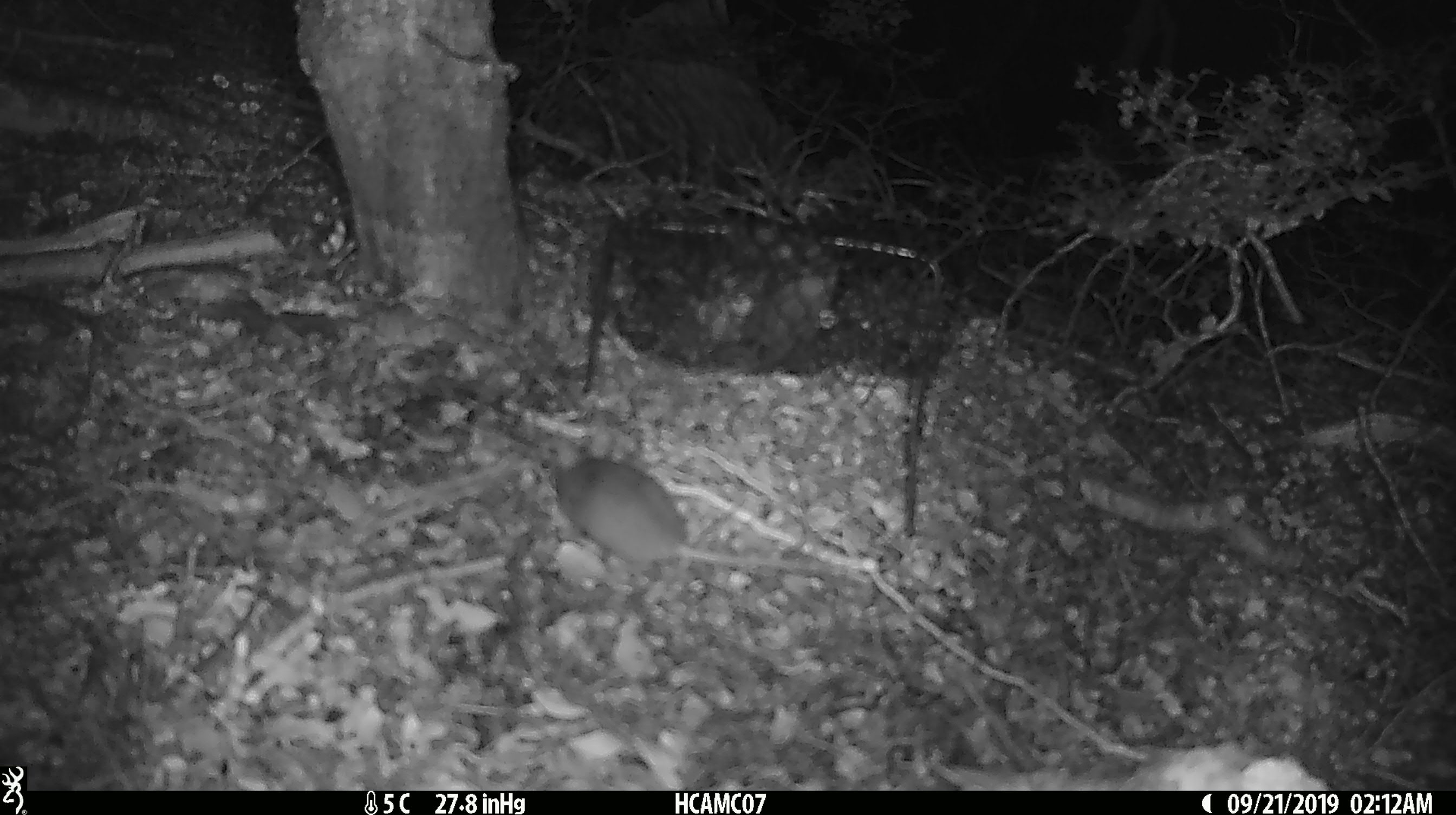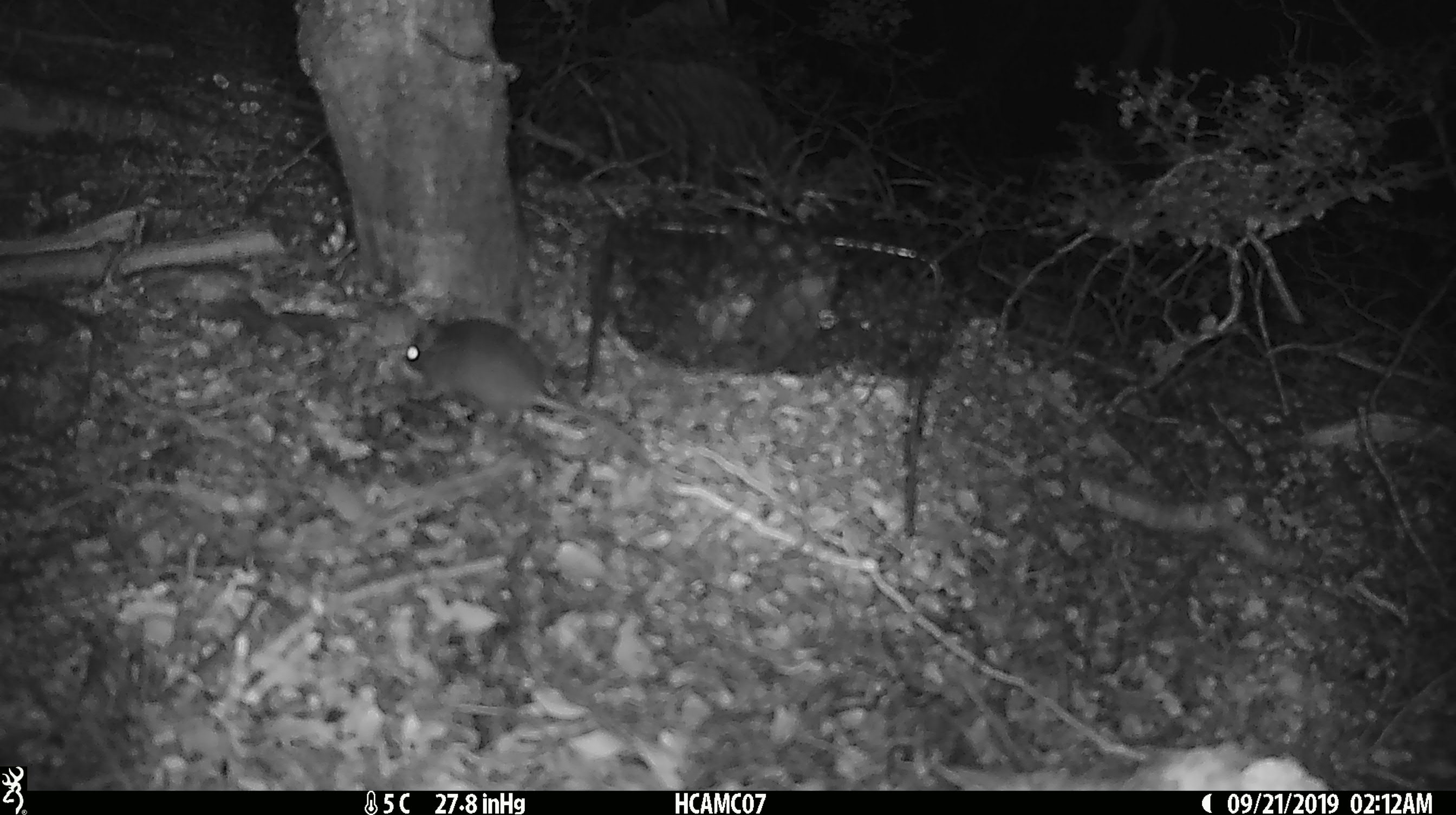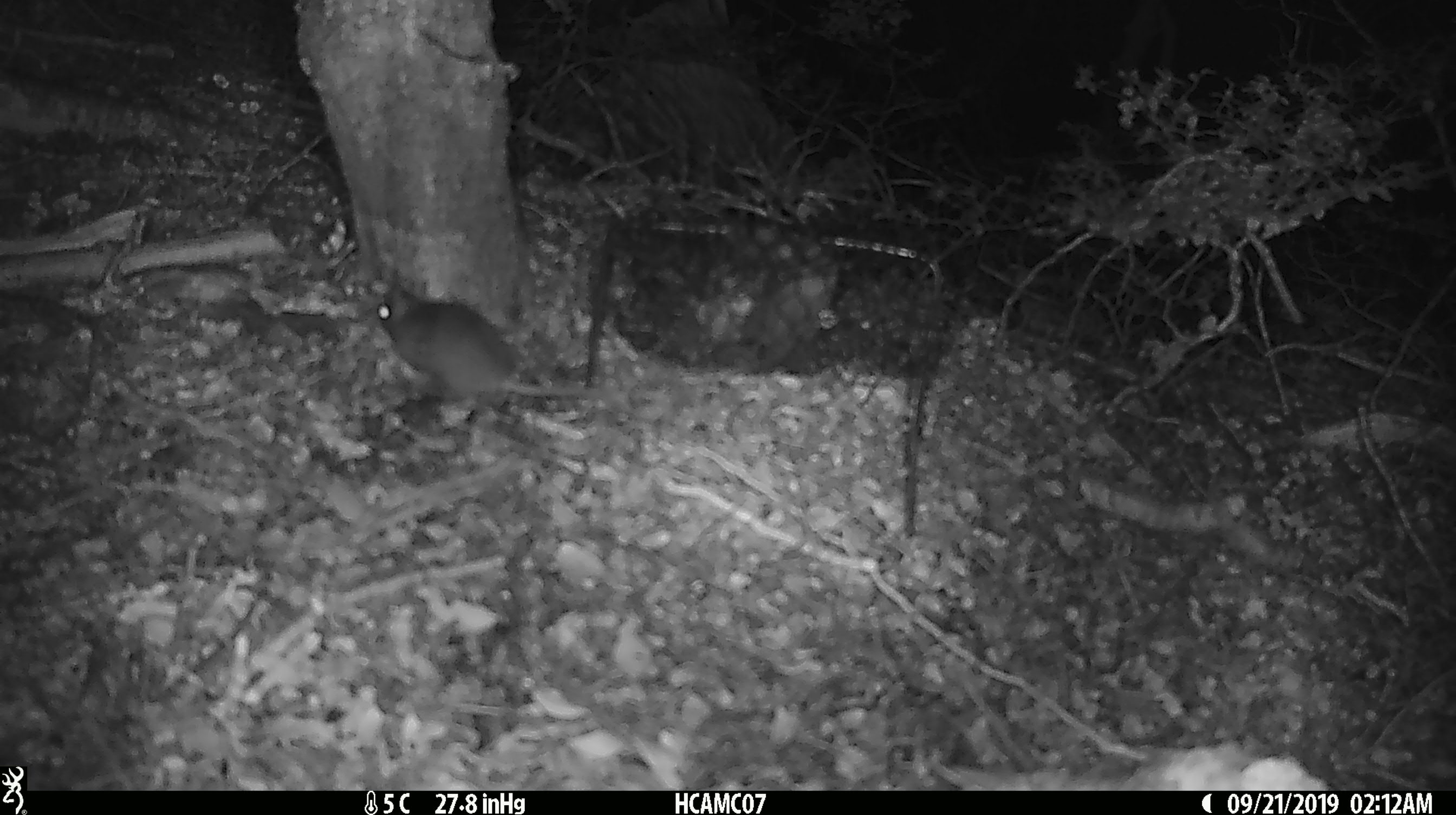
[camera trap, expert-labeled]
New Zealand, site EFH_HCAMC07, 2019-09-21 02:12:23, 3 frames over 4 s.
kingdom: Animalia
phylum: Chordata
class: Mammalia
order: Rodentia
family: Muridae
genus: Mus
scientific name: Mus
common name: mouse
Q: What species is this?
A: Mouse (Mus).